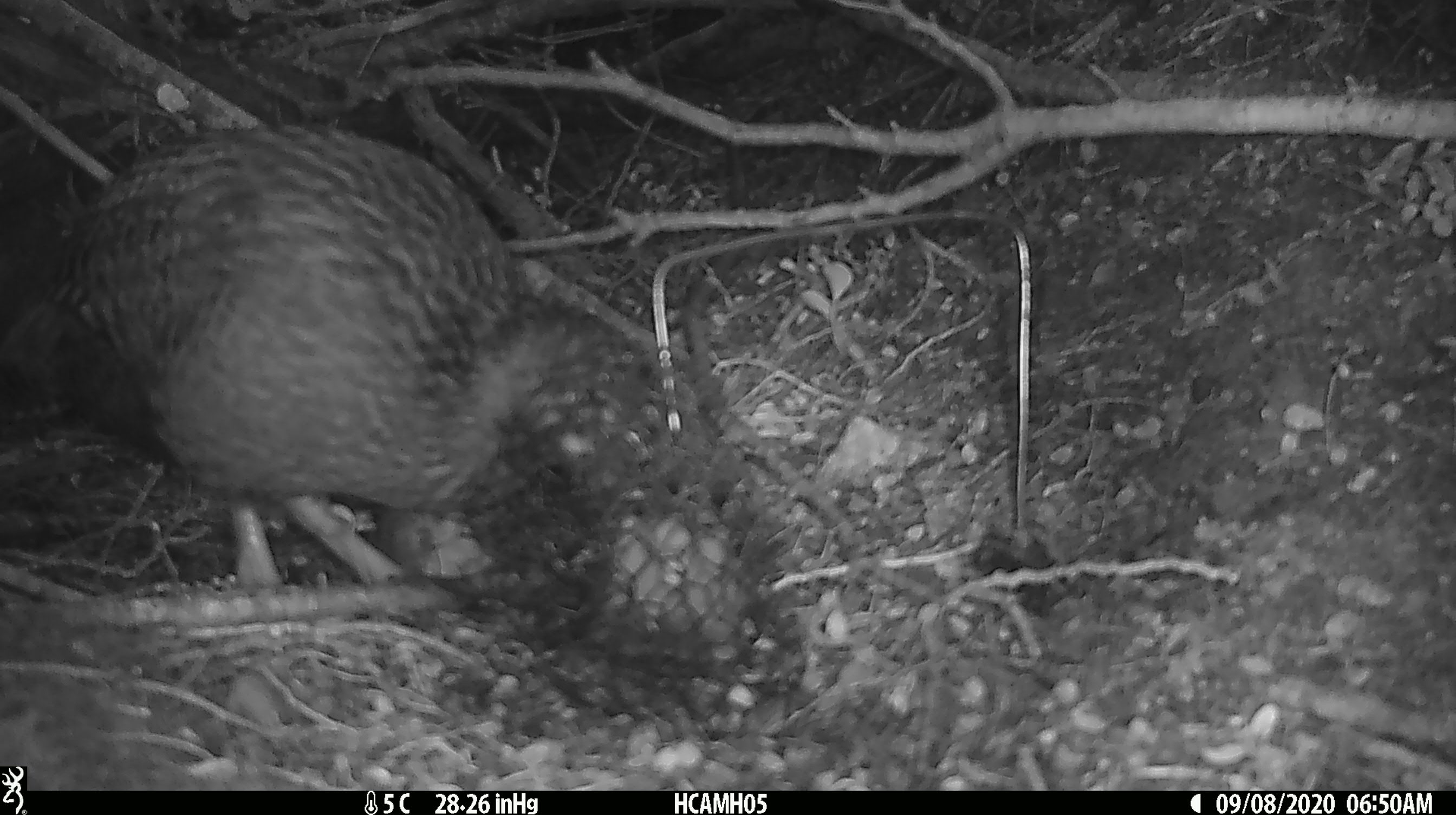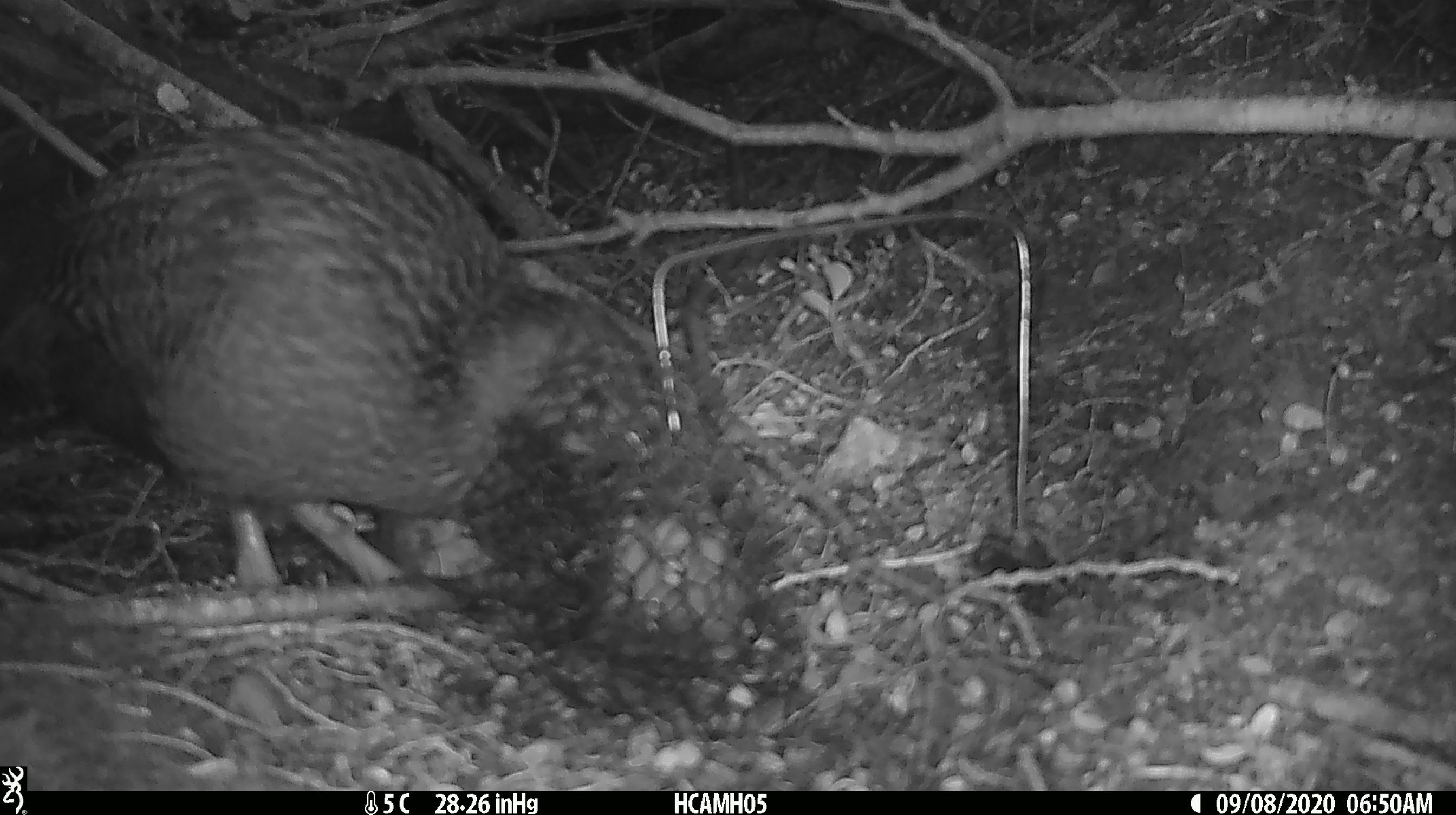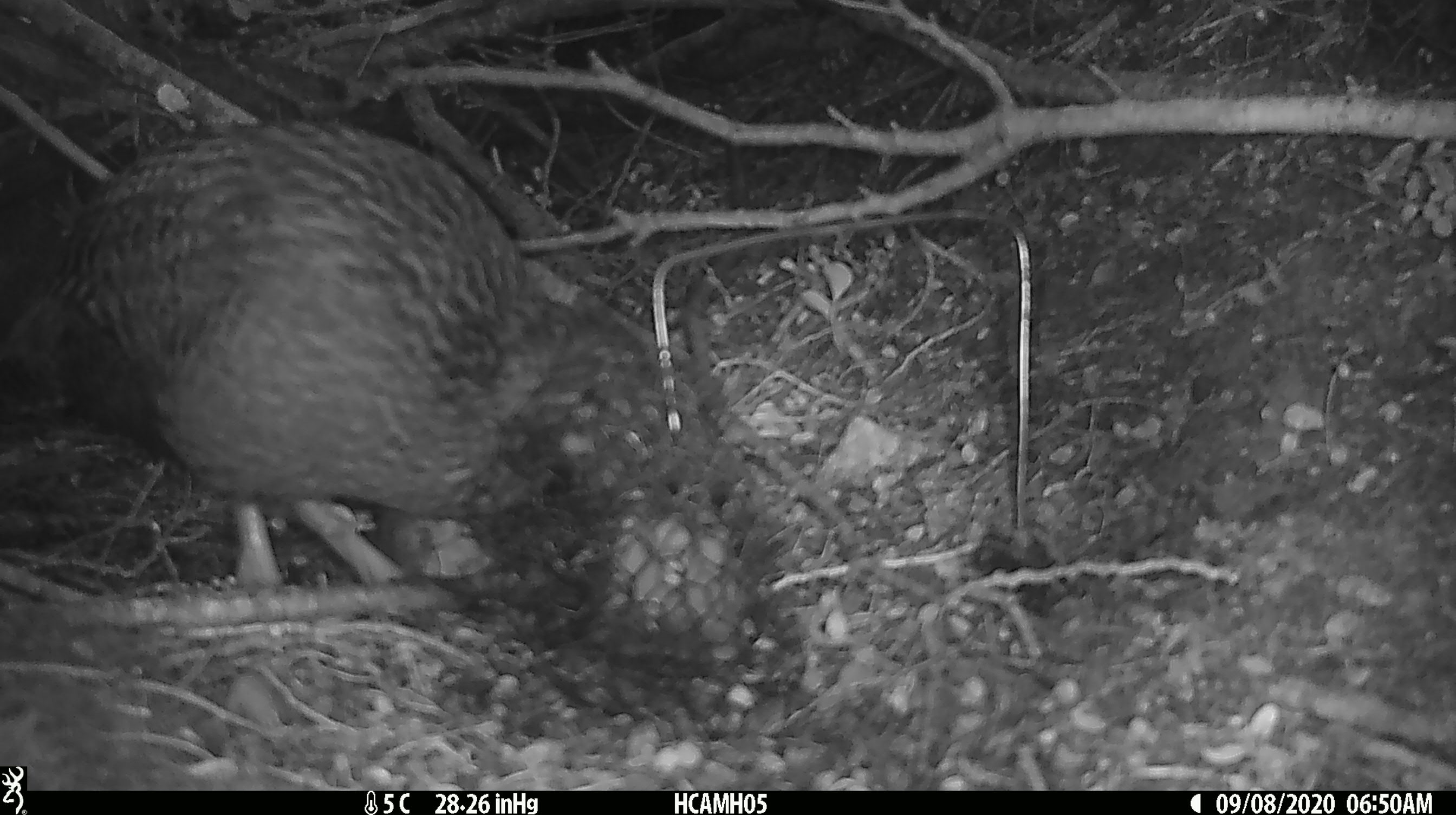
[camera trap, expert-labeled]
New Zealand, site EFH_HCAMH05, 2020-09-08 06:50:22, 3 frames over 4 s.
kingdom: Animalia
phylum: Chordata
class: Aves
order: Gruiformes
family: Rallidae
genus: Gallirallus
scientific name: Gallirallus australis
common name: weka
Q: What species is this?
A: Weka (Gallirallus australis).